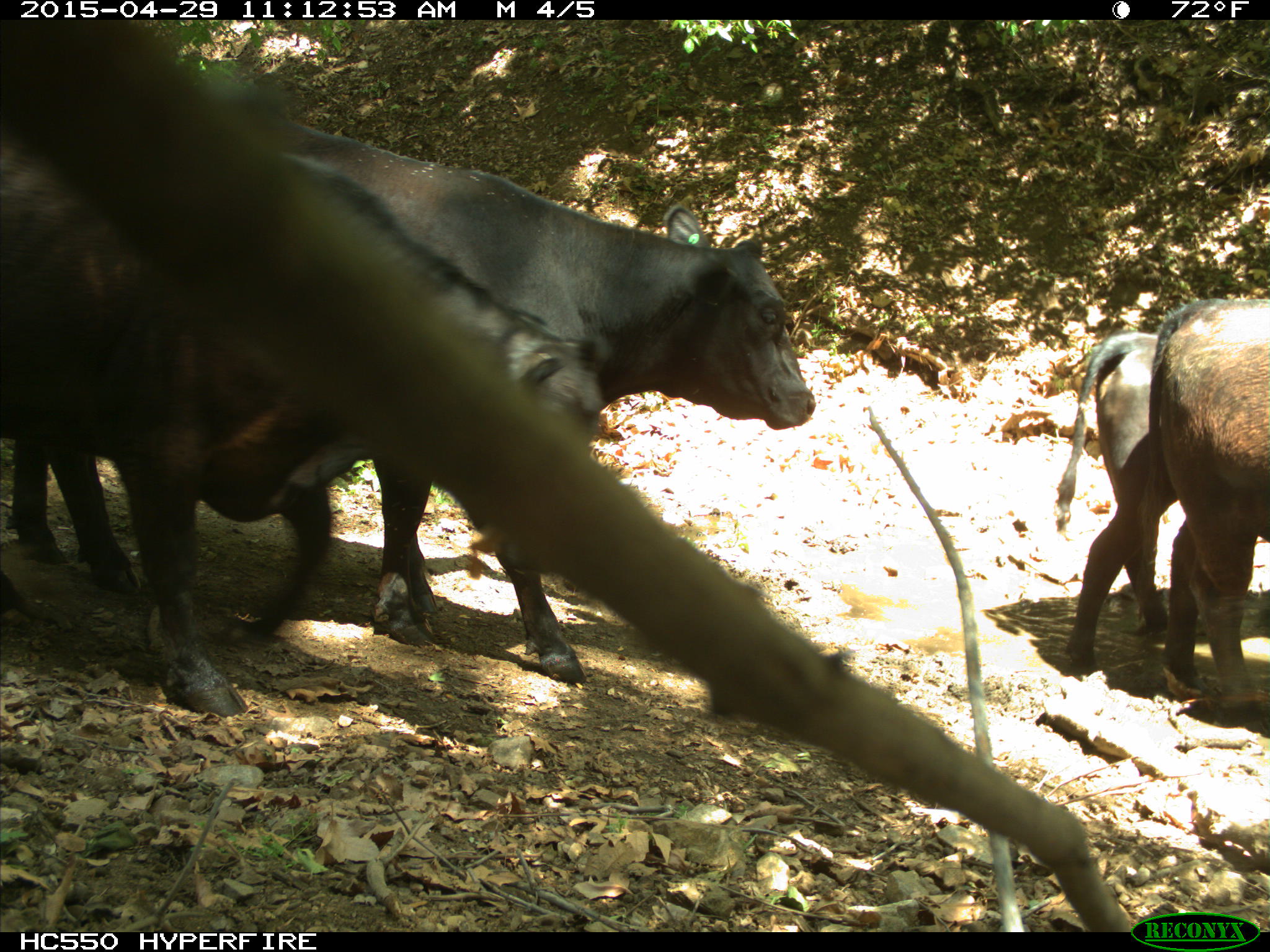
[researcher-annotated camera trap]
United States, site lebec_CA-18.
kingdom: Animalia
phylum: Chordata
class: Mammalia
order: Artiodactyla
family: Bovidae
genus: Bos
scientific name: Bos taurus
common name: domestic cow